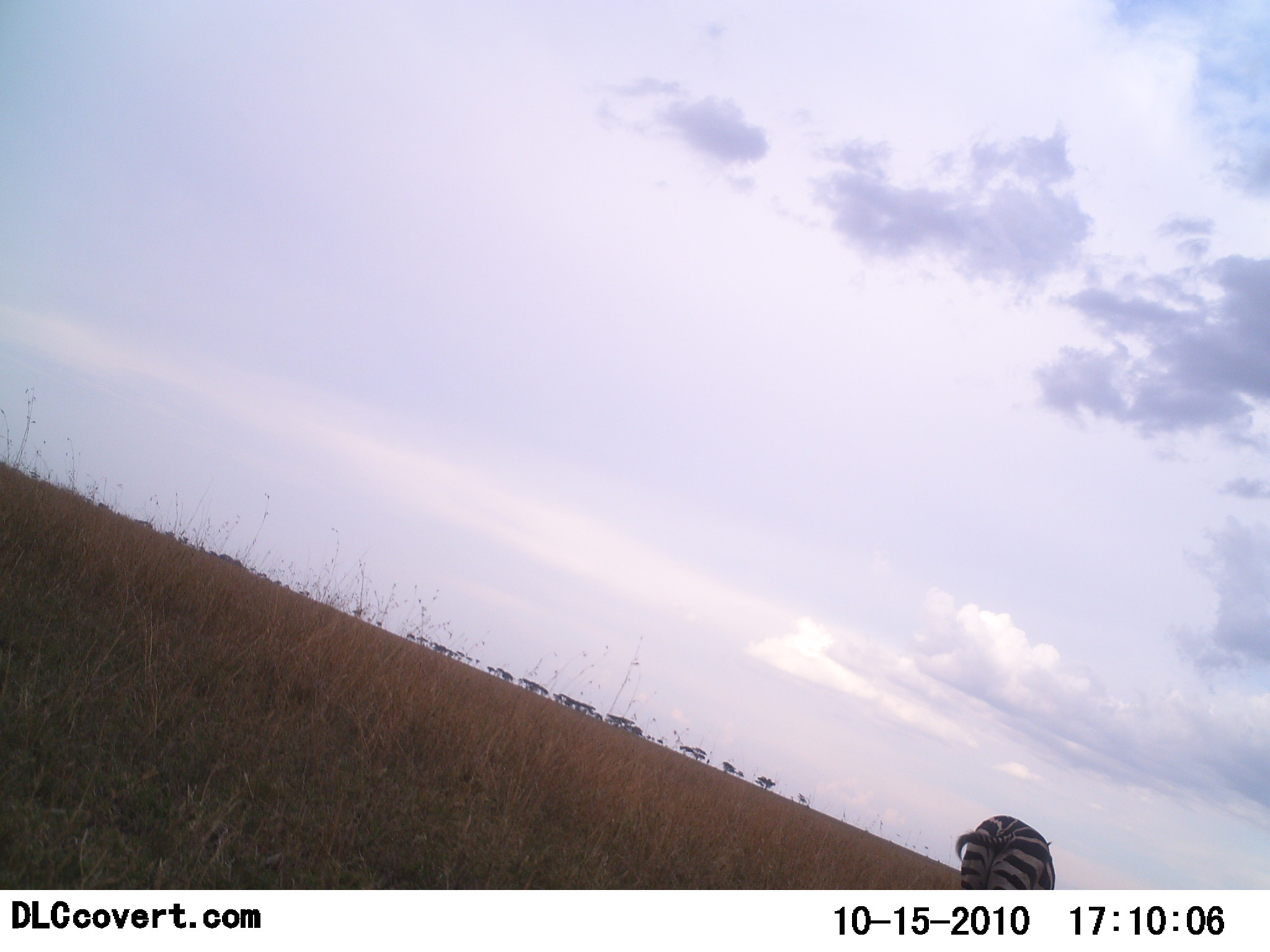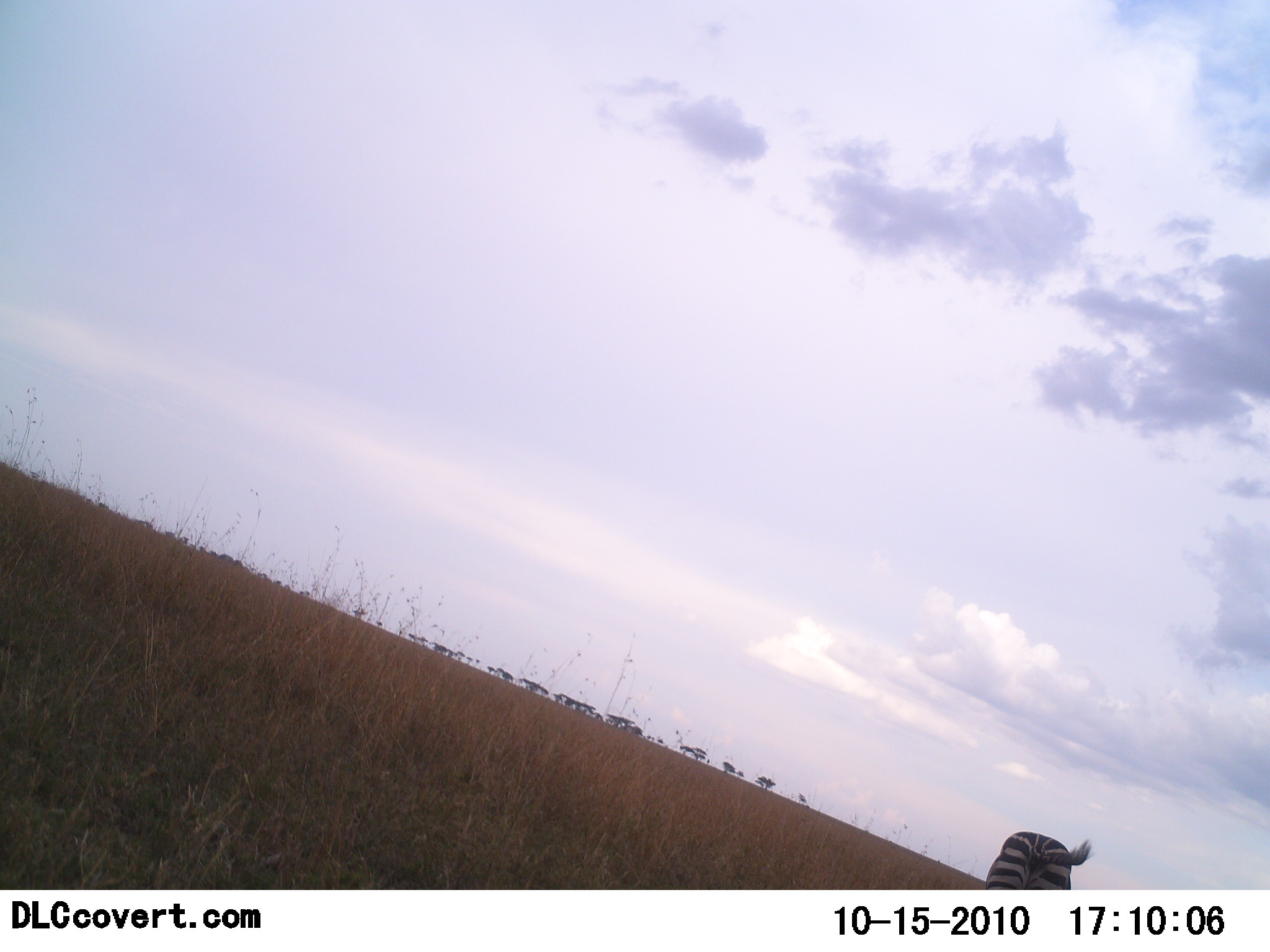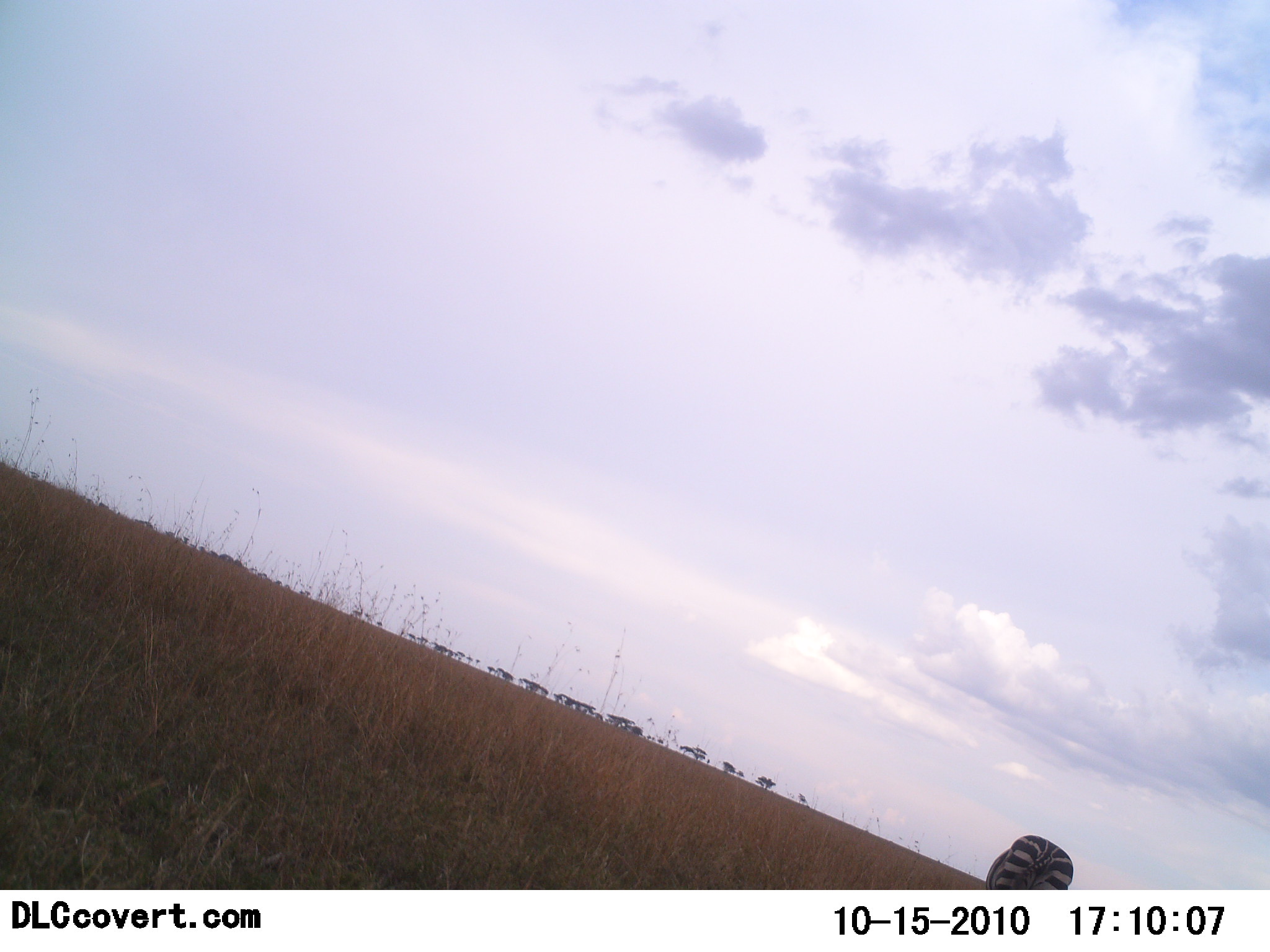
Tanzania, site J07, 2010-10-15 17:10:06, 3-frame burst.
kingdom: Animalia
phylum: Chordata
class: Mammalia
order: Perissodactyla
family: Equidae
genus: Equus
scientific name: Equus quagga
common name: plains zebra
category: zebra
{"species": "zebra (plains zebra) (Equus quagga)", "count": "1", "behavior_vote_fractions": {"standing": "50%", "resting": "0%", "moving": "38%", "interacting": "0%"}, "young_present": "0%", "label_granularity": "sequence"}